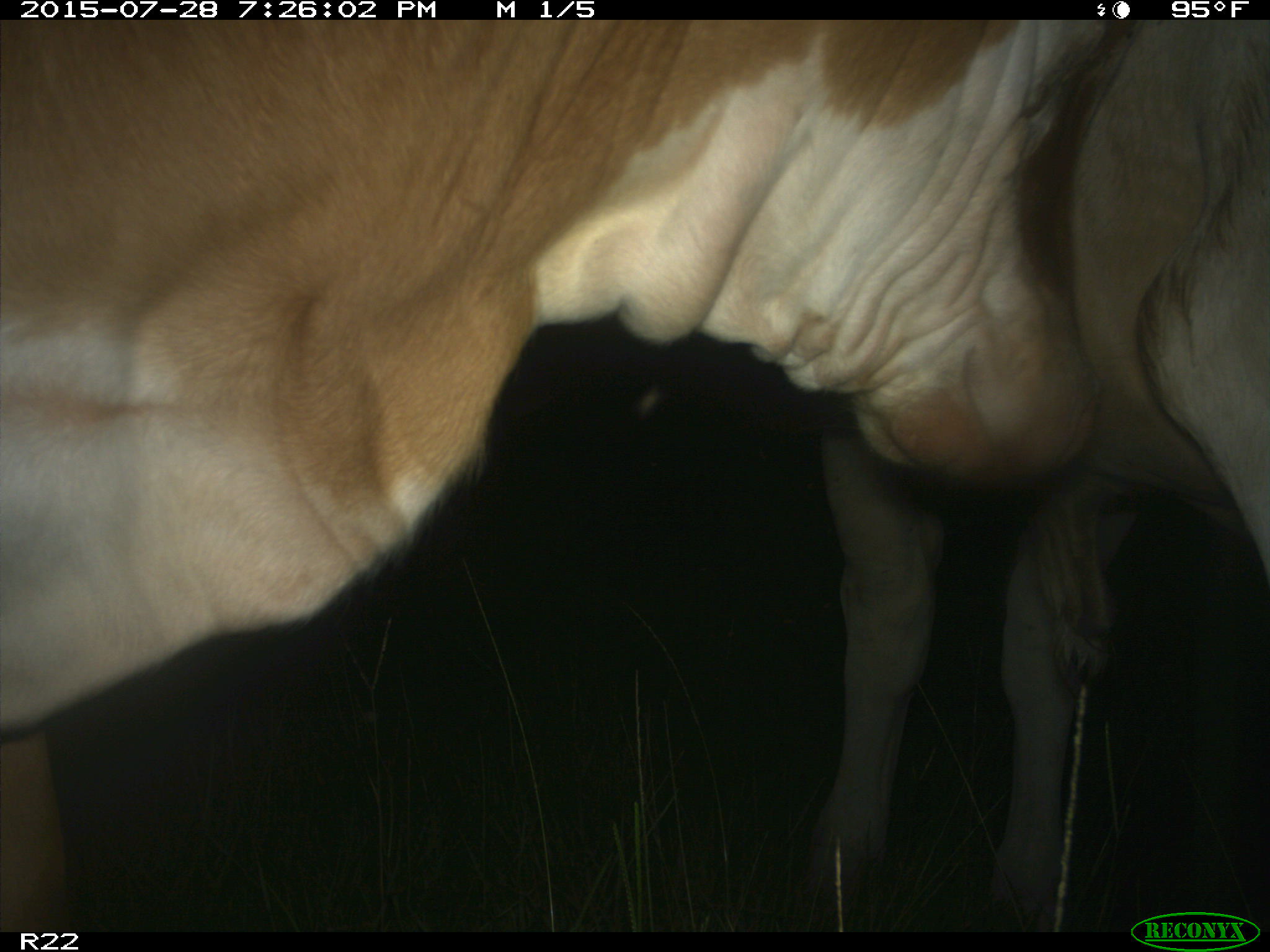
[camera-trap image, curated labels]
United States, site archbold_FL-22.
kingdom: Animalia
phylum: Chordata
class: Mammalia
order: Artiodactyla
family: Suidae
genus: Sus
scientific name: Sus scrofa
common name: wild boar